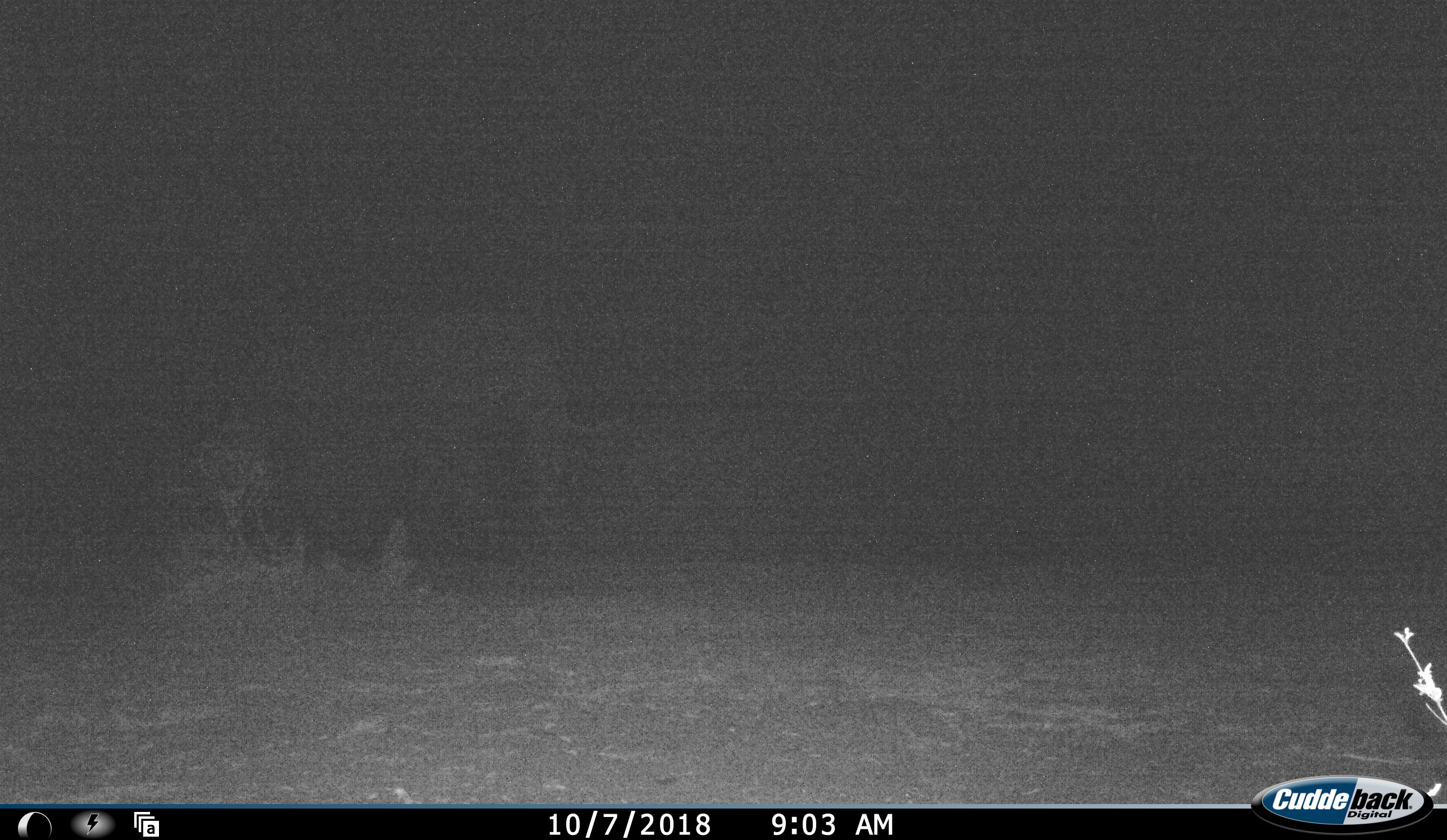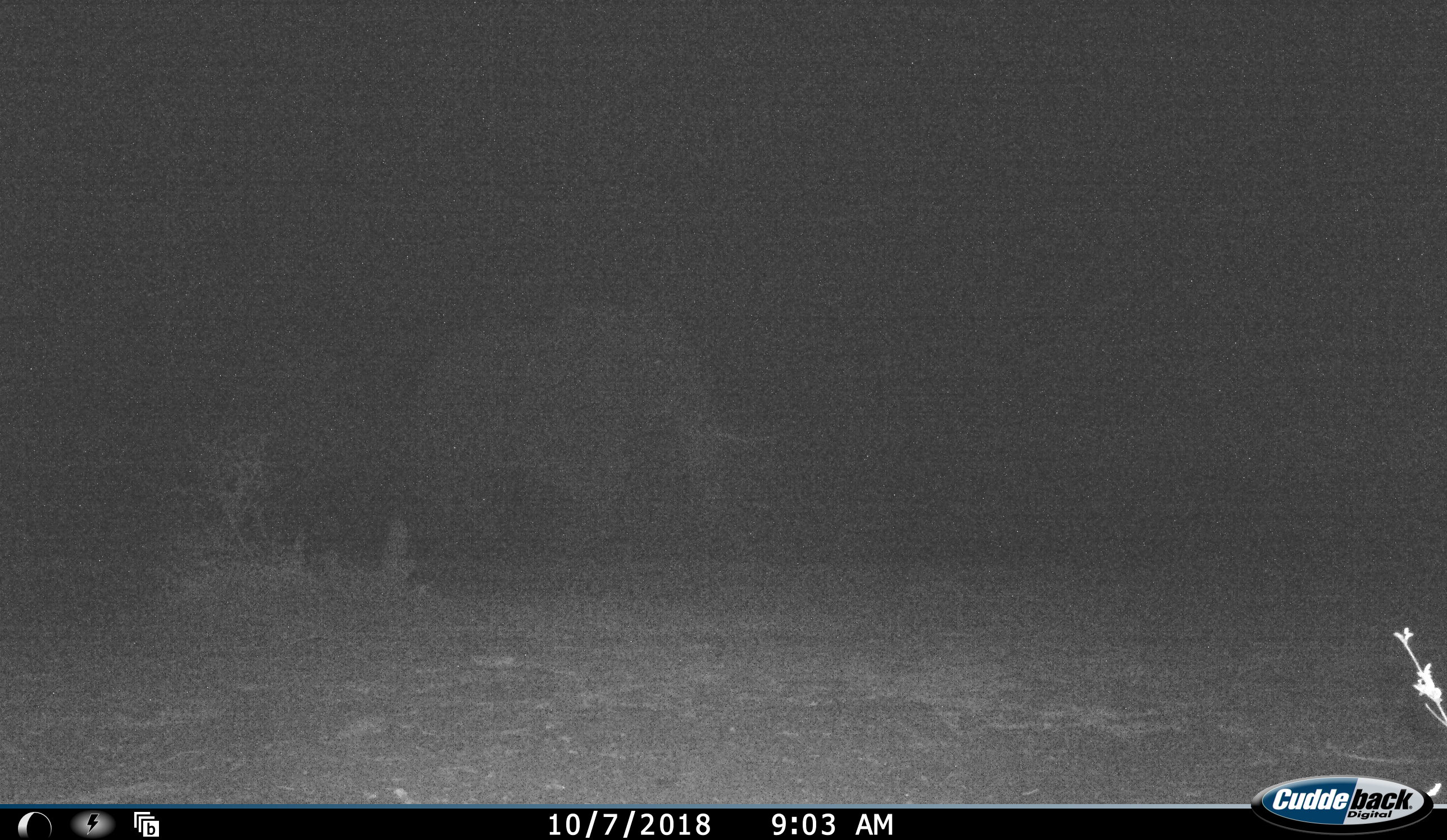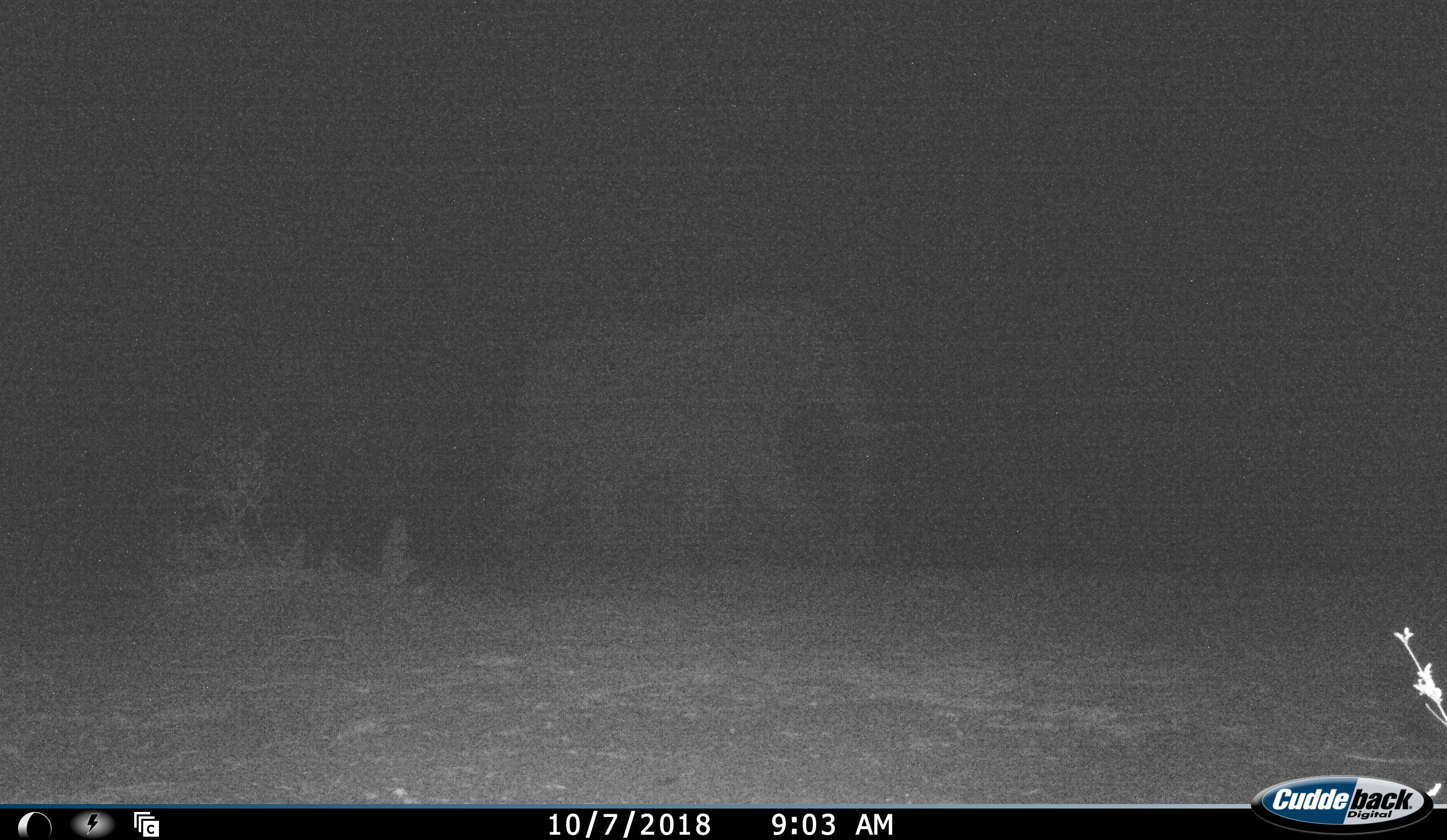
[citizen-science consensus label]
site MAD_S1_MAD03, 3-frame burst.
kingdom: Animalia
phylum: Chordata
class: Mammalia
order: Proboscidea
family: Elephantidae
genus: Loxodonta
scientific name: Loxodonta africana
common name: african bush elephant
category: elephant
Elephant (african bush elephant) (Loxodonta africana), count 1. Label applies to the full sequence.